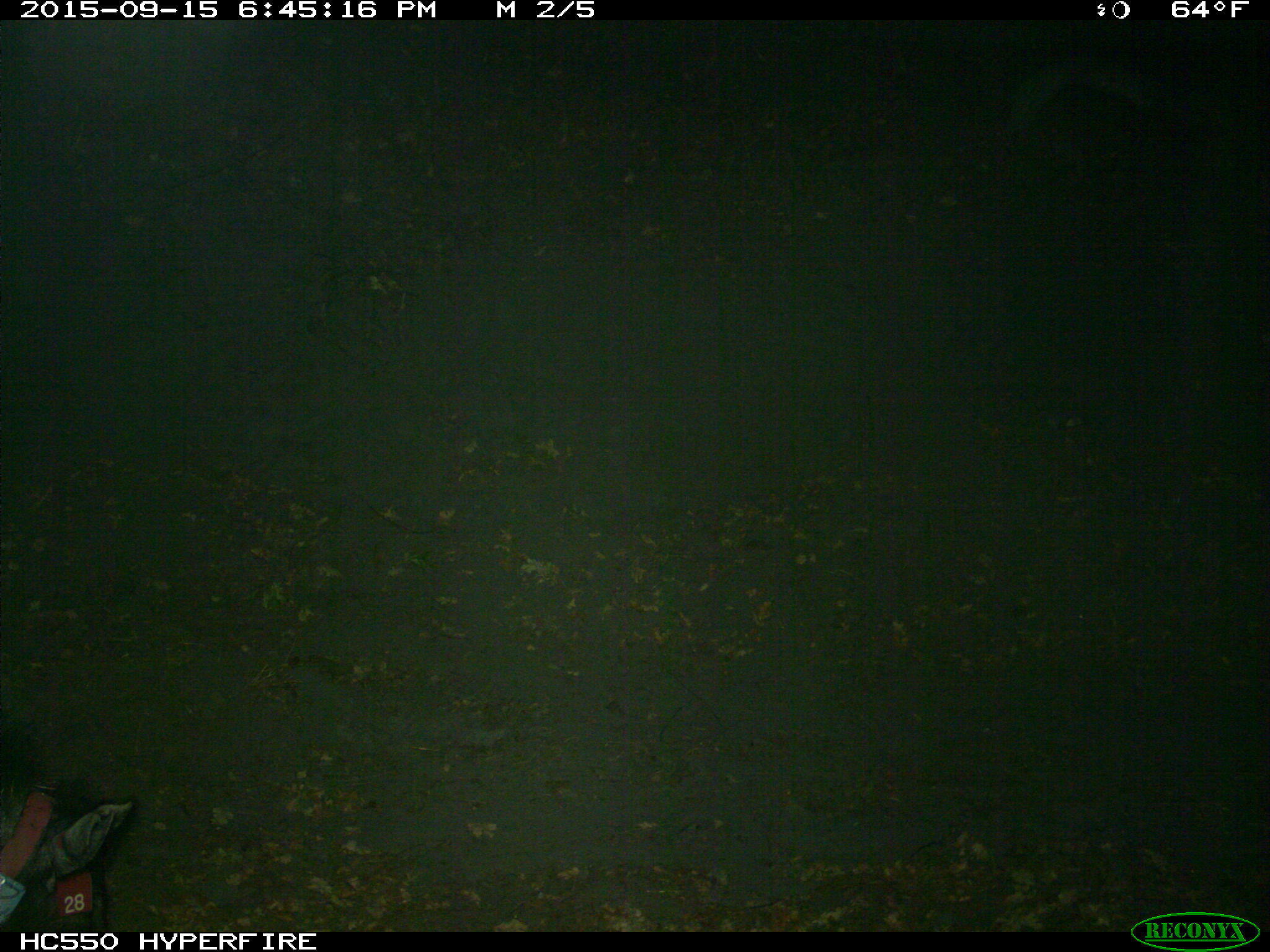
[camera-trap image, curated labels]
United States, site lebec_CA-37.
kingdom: Animalia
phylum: Chordata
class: Mammalia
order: Artiodactyla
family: Suidae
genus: Sus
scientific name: Sus scrofa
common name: wild boar